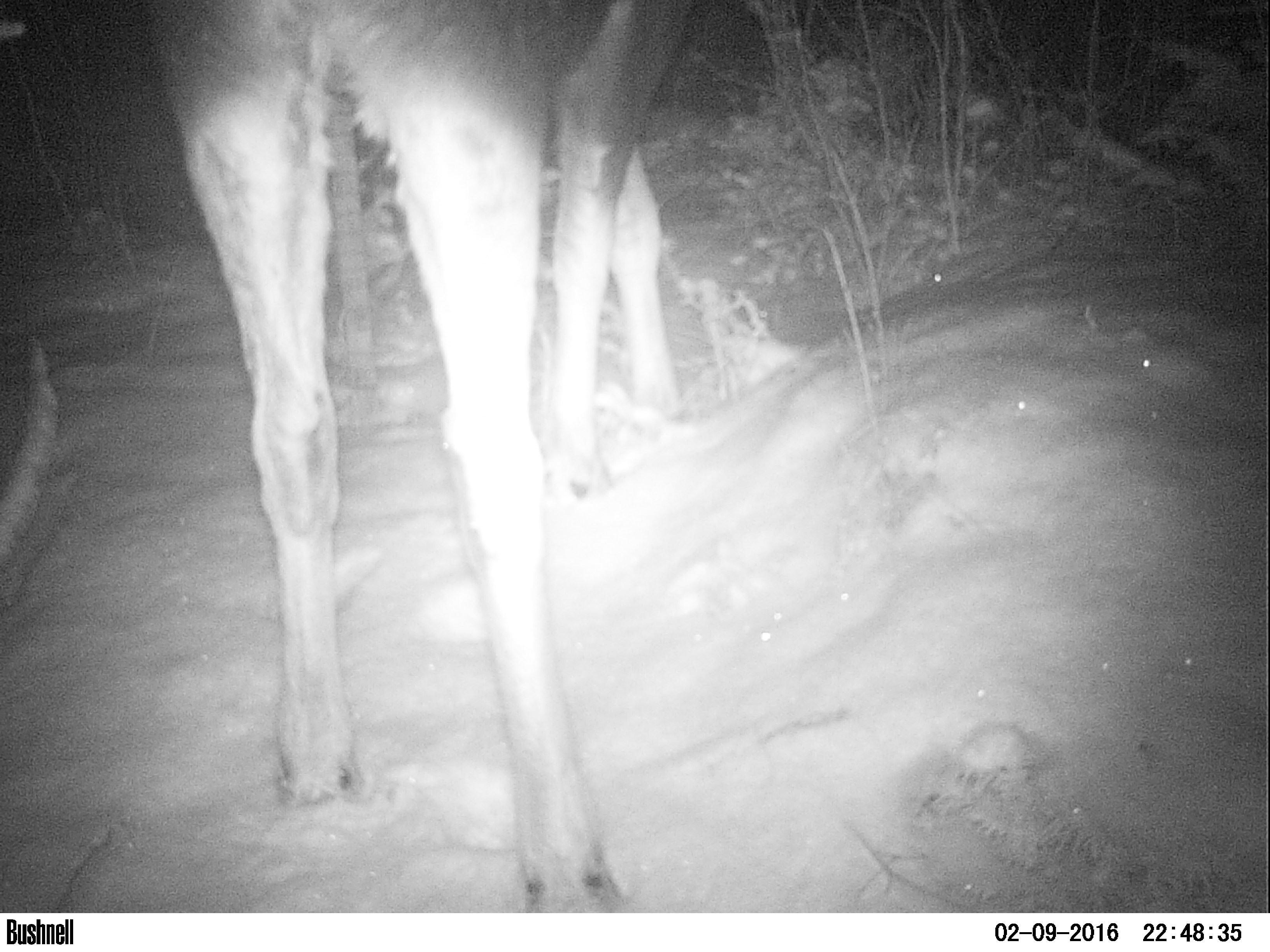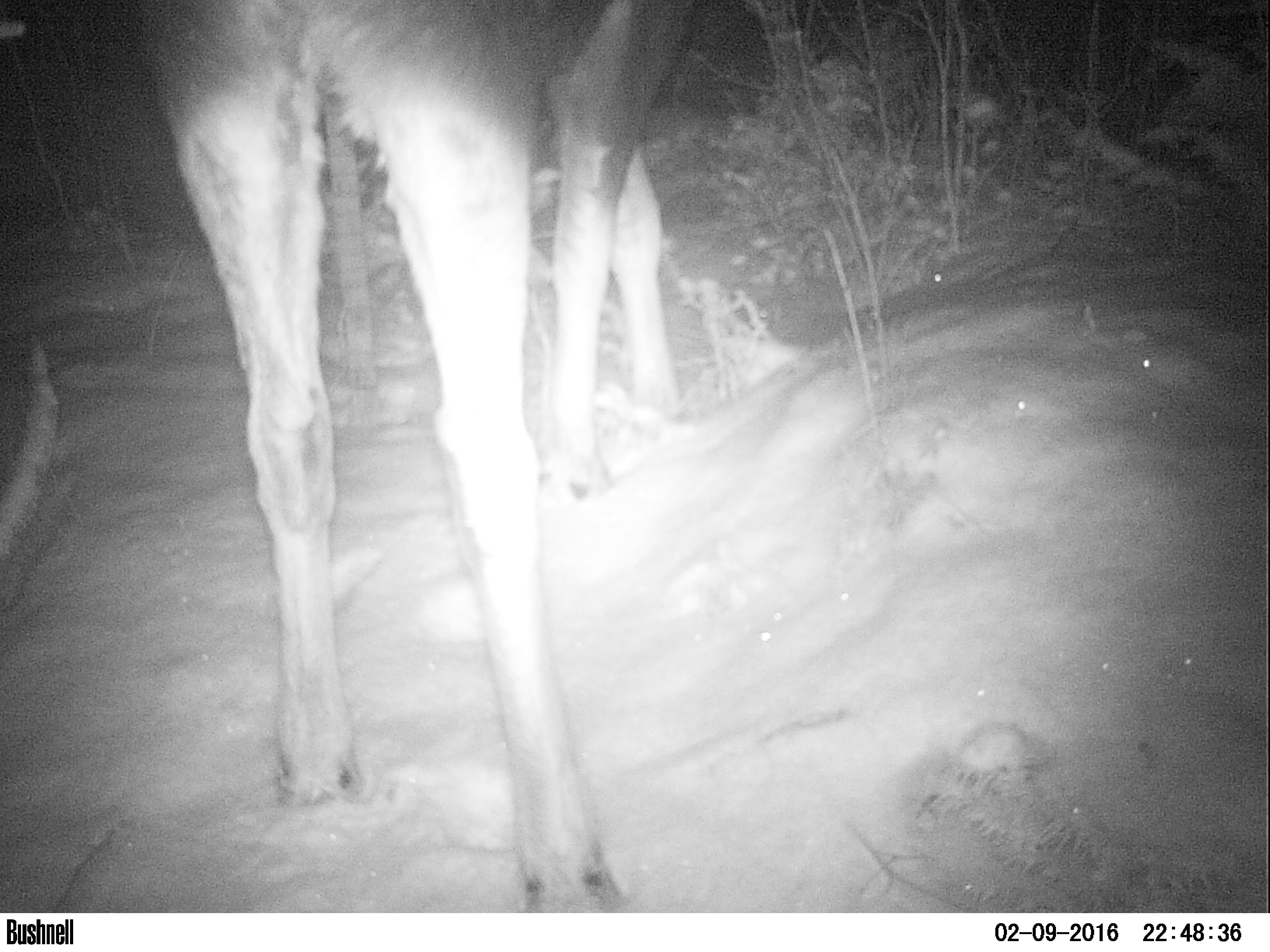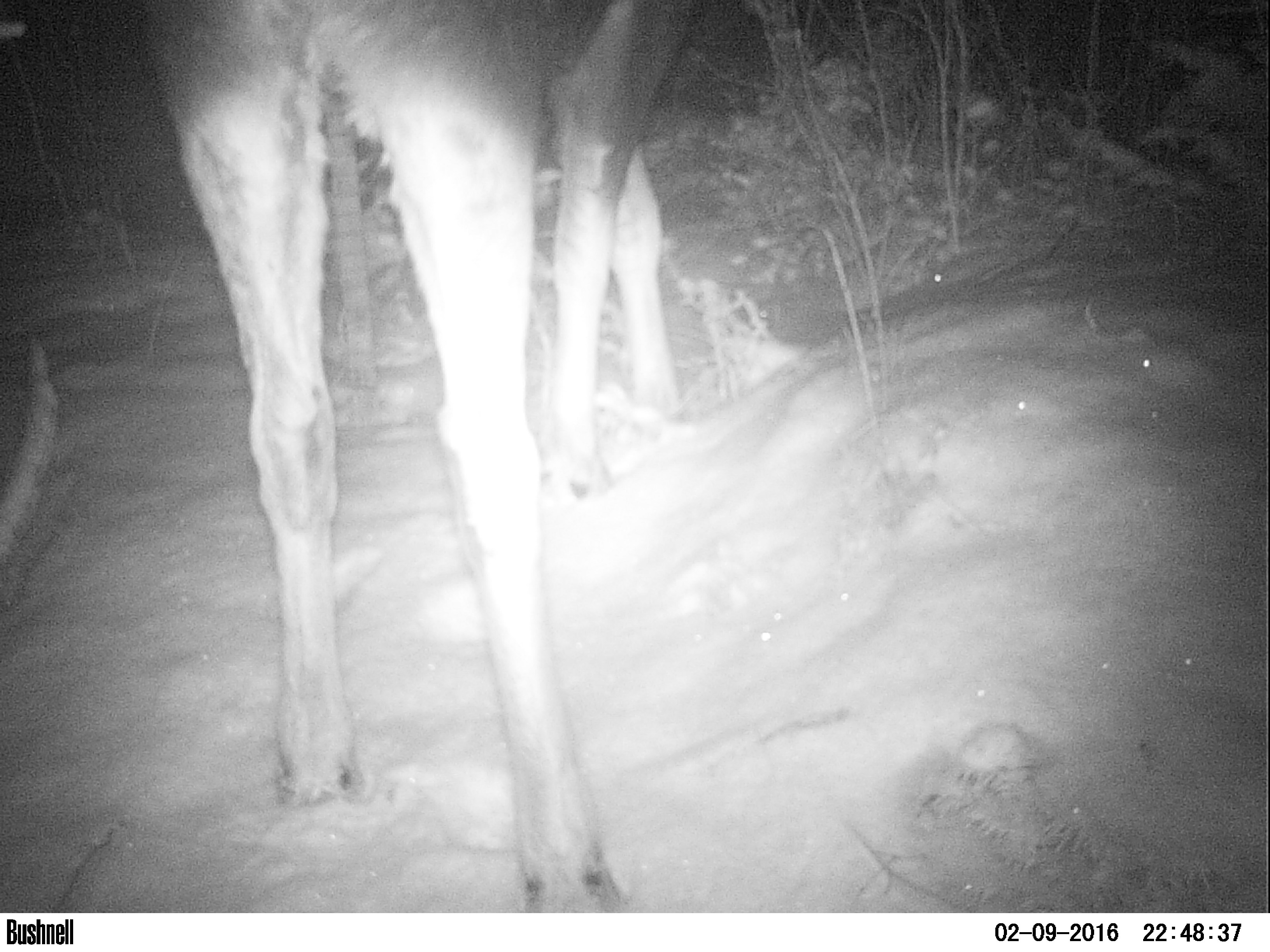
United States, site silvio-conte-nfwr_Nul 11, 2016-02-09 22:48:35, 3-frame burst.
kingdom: Animalia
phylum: Chordata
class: Mammalia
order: Artiodactyla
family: Cervidae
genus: Alces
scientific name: Alces alces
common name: moose